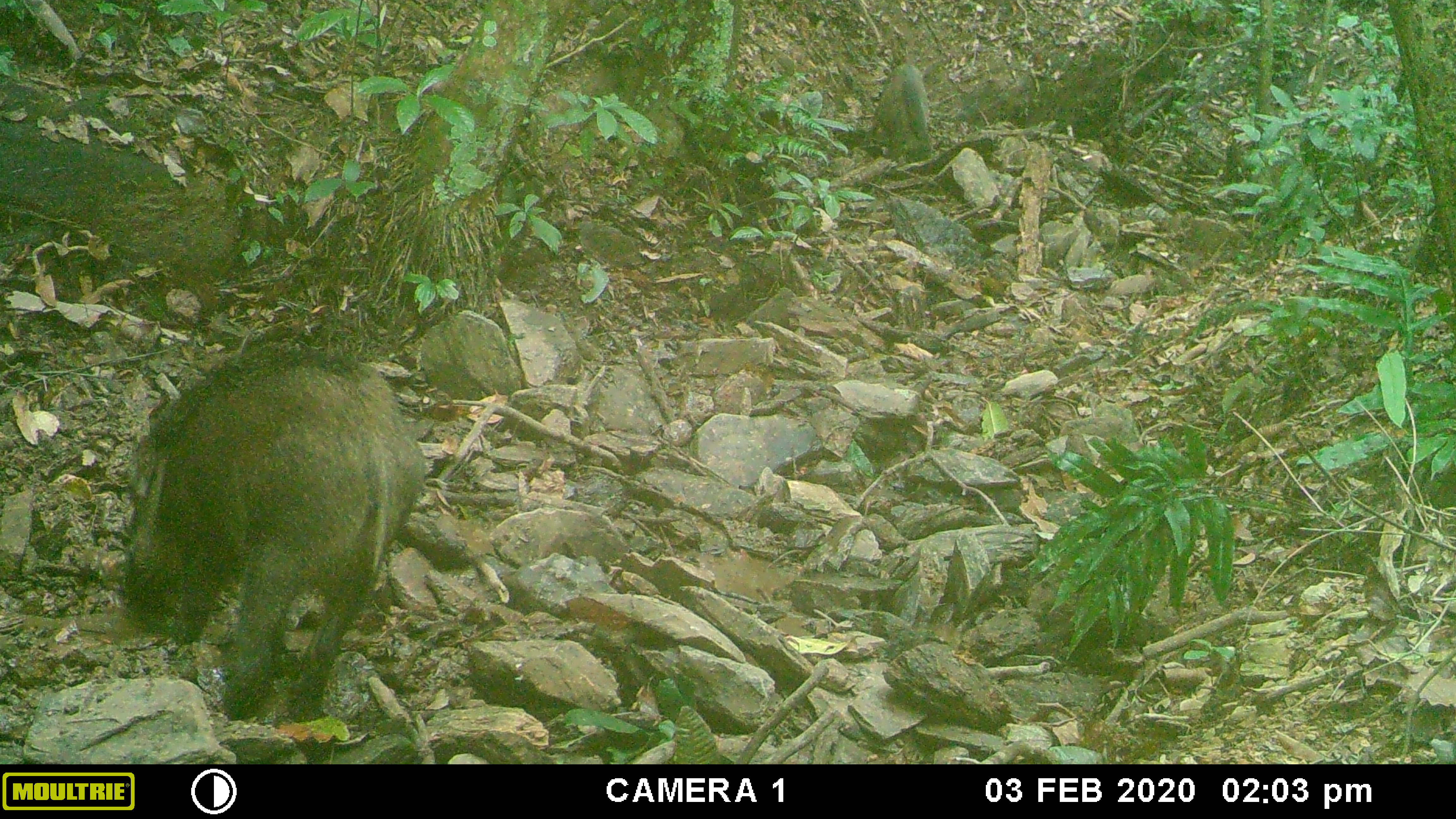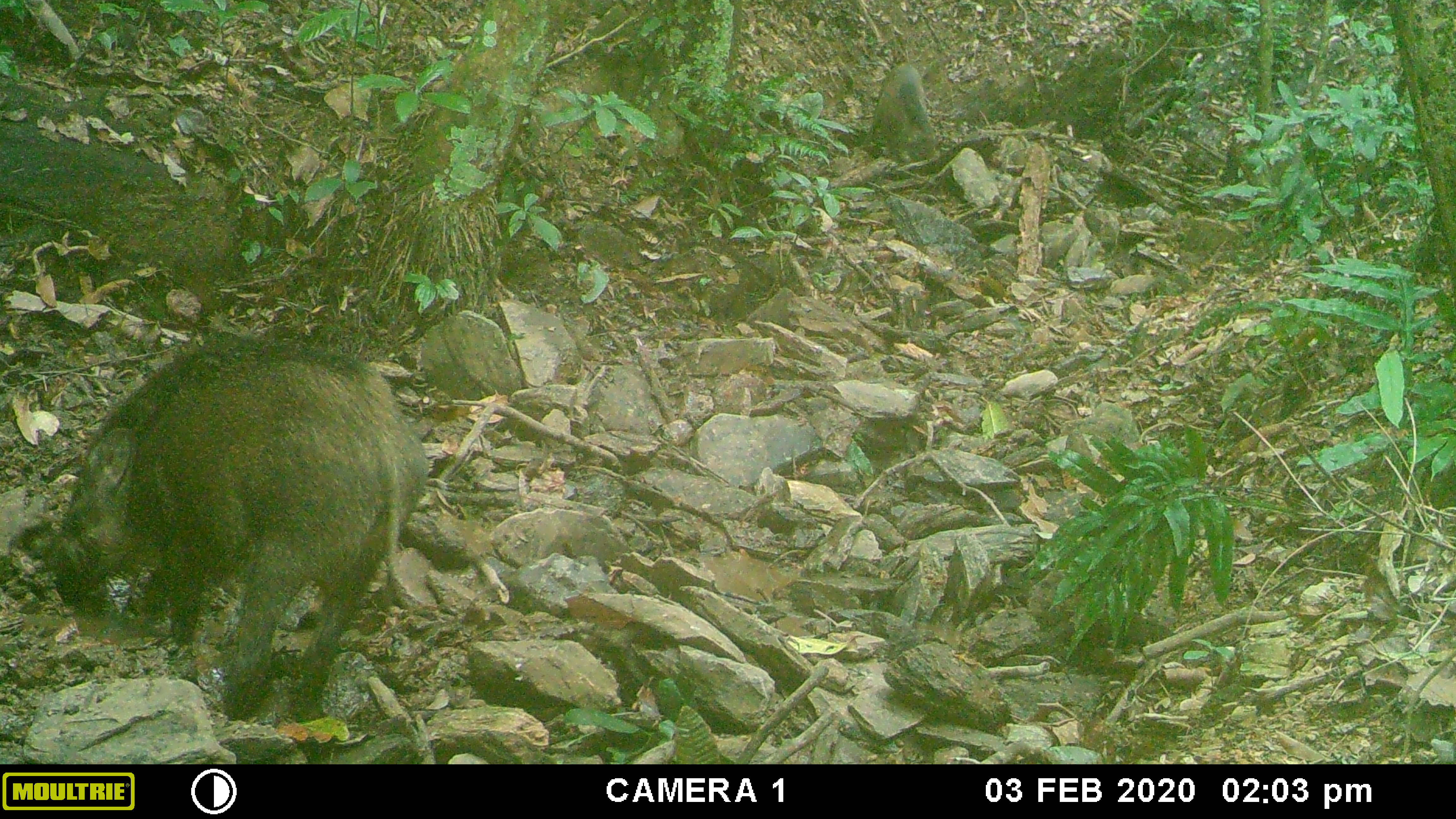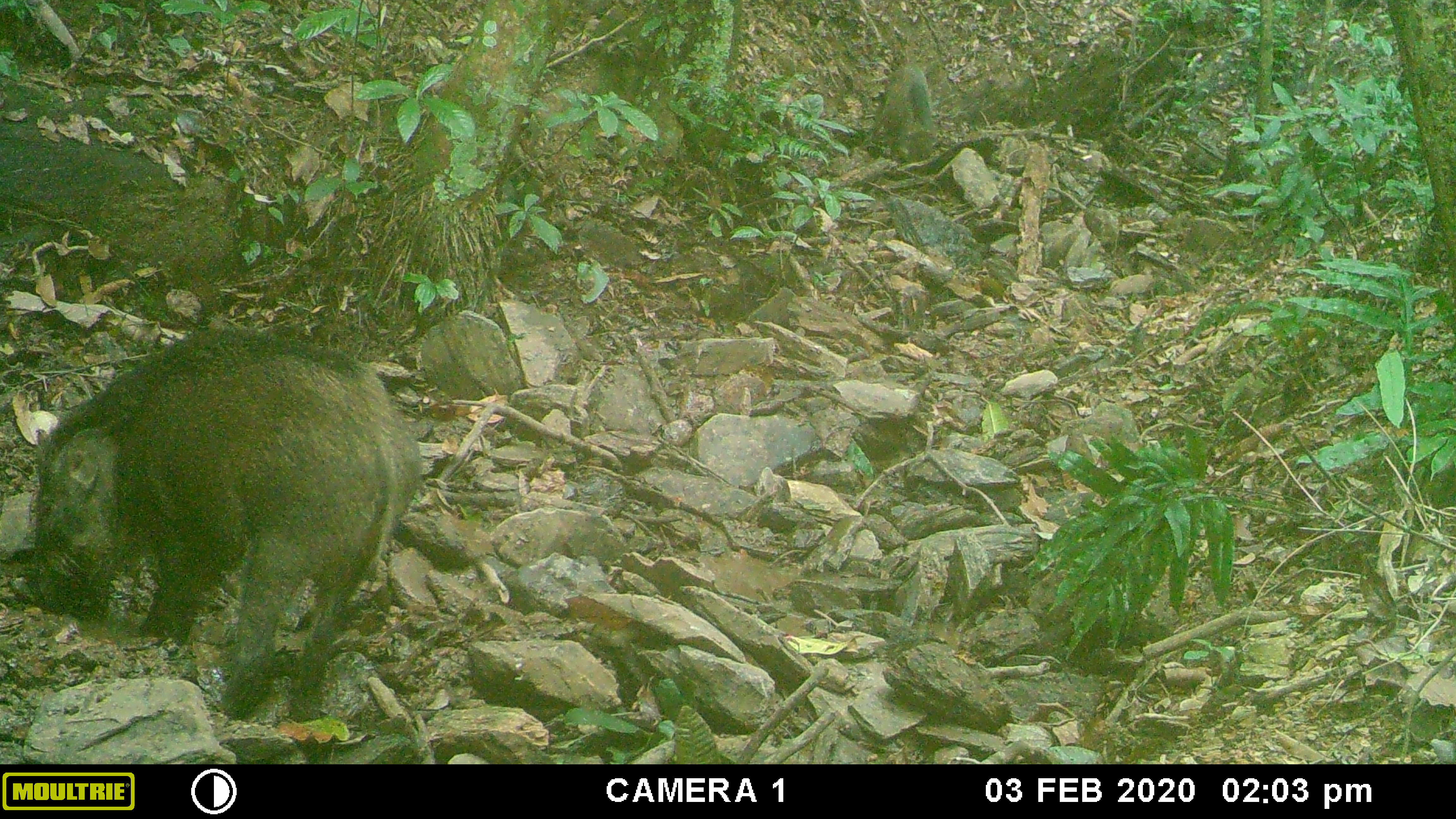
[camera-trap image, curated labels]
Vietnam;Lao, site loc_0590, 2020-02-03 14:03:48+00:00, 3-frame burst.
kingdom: Animalia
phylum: Chordata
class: Mammalia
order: Artiodactyla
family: Suidae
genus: Sus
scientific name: Sus scrofa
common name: eurasian wild pig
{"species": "eurasian wild pig (Sus scrofa)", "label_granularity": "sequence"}